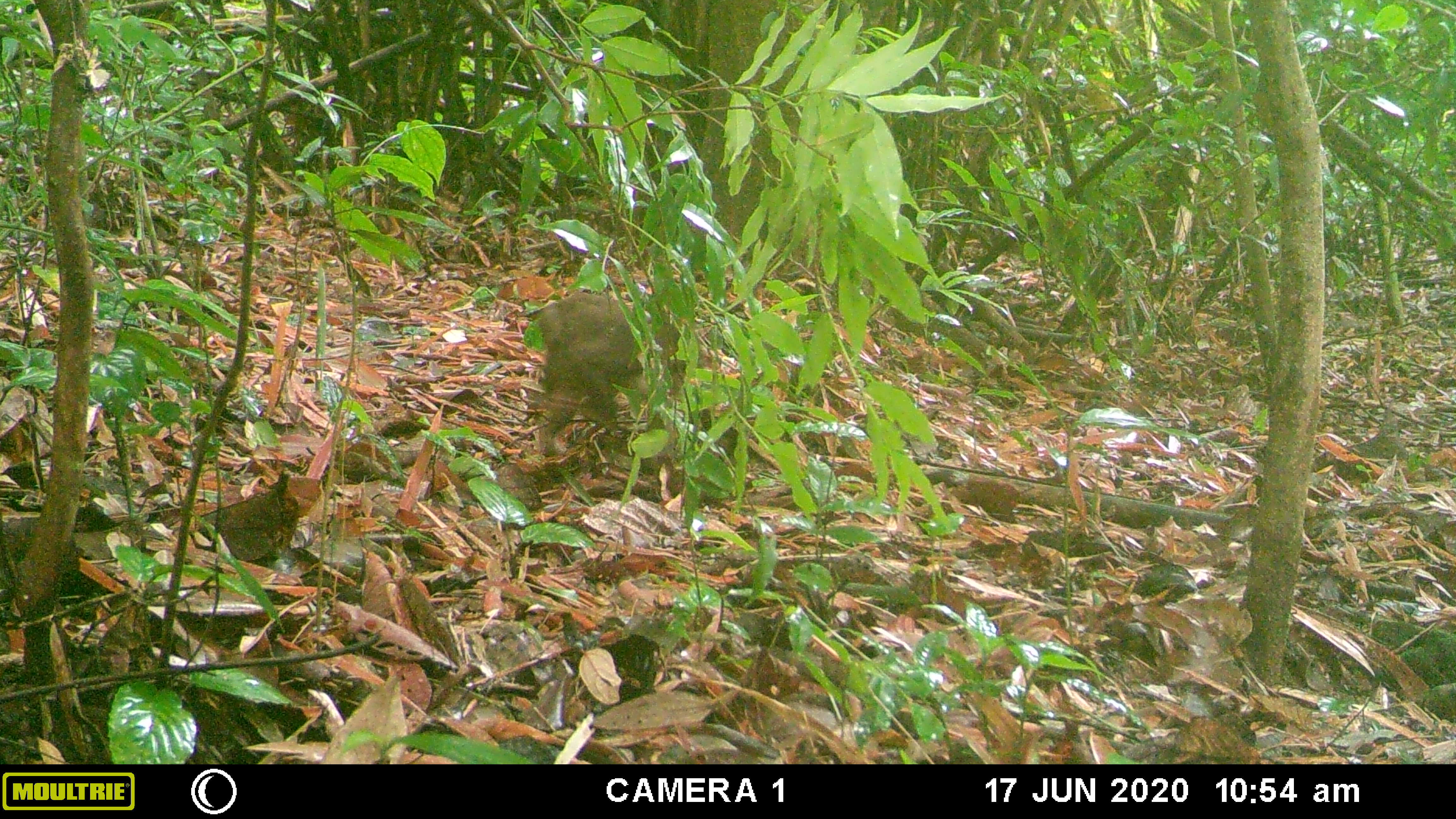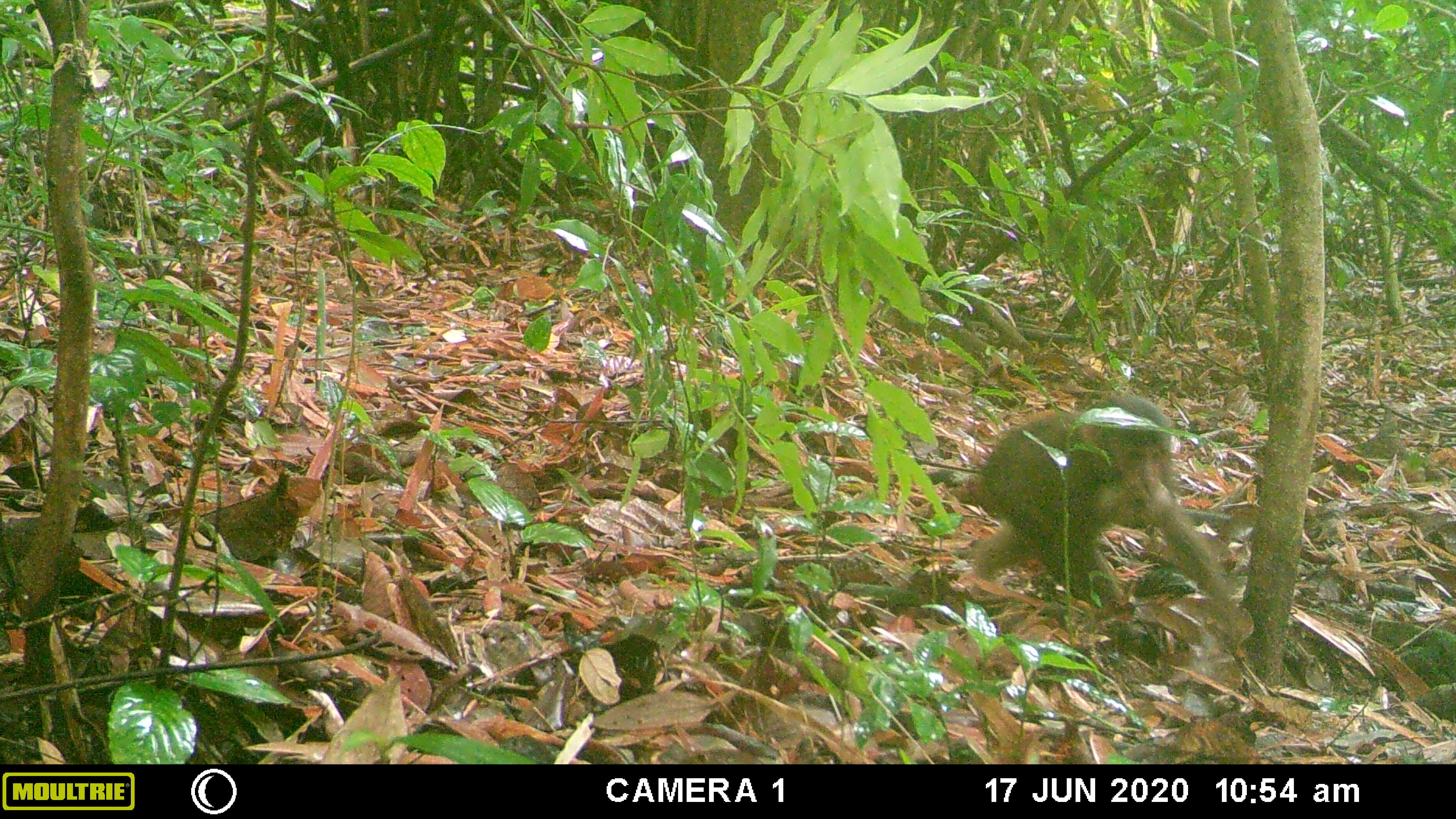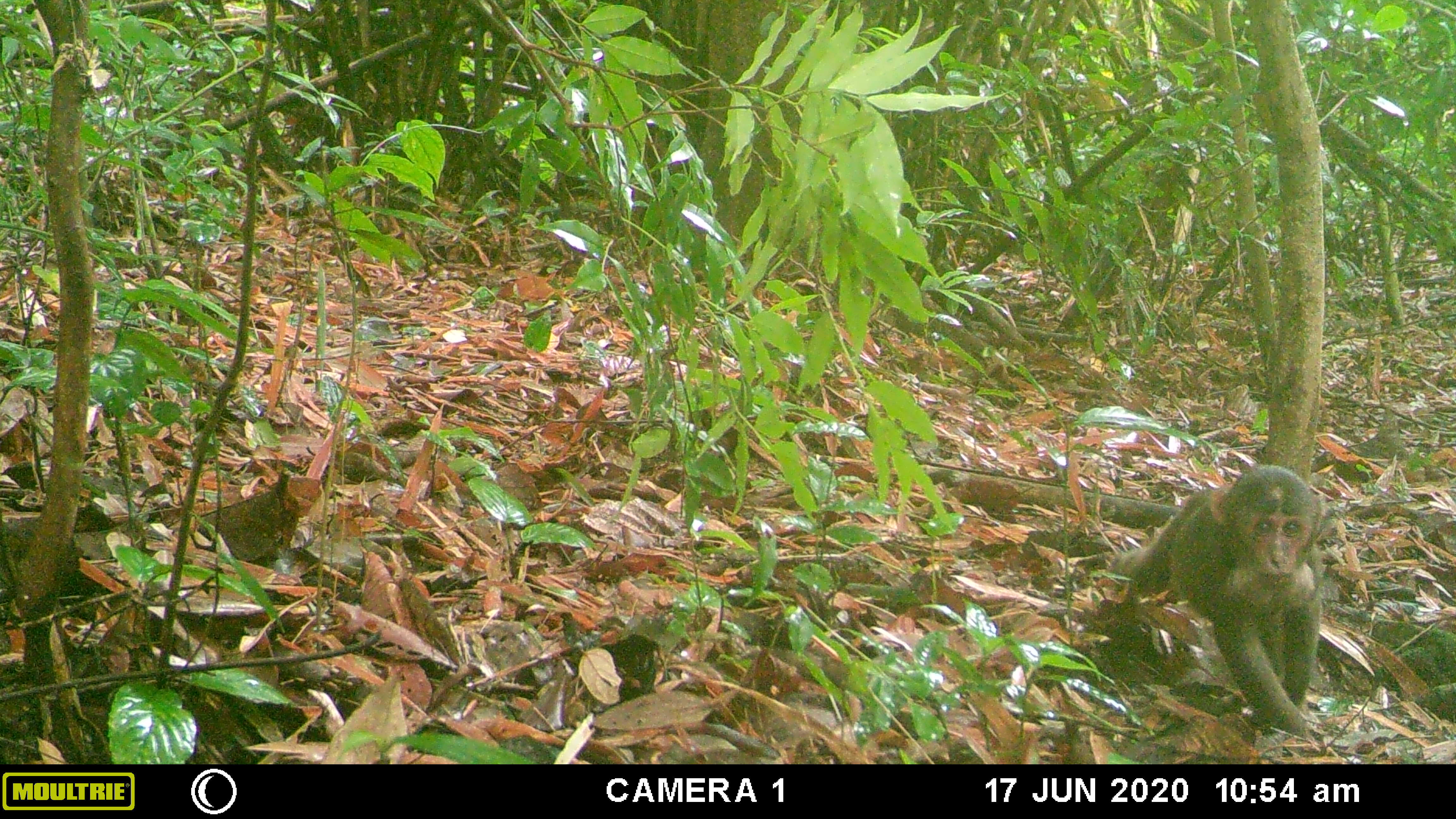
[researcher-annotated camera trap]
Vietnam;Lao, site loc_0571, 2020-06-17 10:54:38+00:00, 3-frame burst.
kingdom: Animalia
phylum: Chordata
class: Mammalia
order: Primates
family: Cercopithecidae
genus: Macaca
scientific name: Macaca arctoides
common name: stump-tailed macaque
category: stump tailed macaque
Stump tailed macaque (stump-tailed macaque) (Macaca arctoides). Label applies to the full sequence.